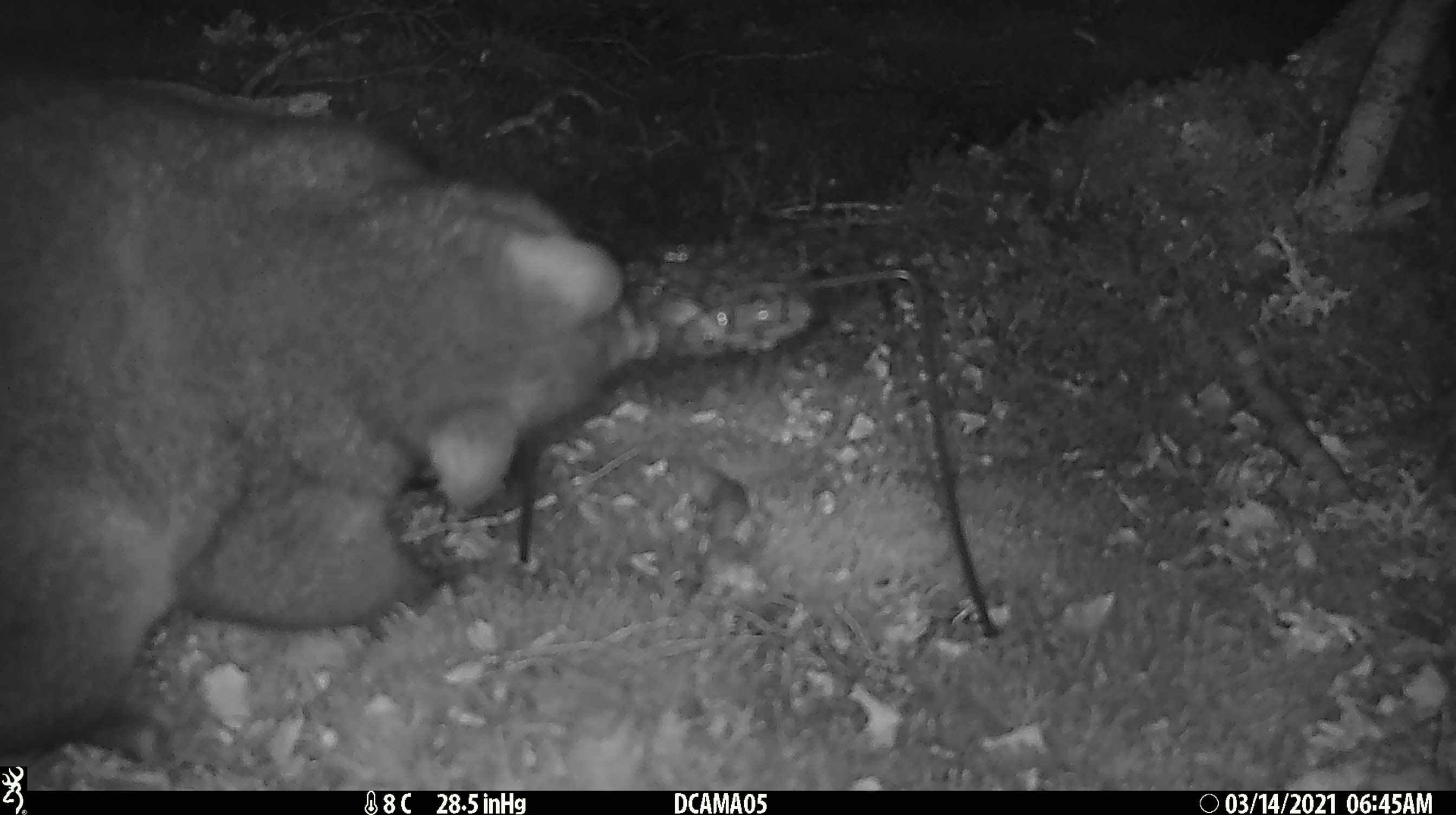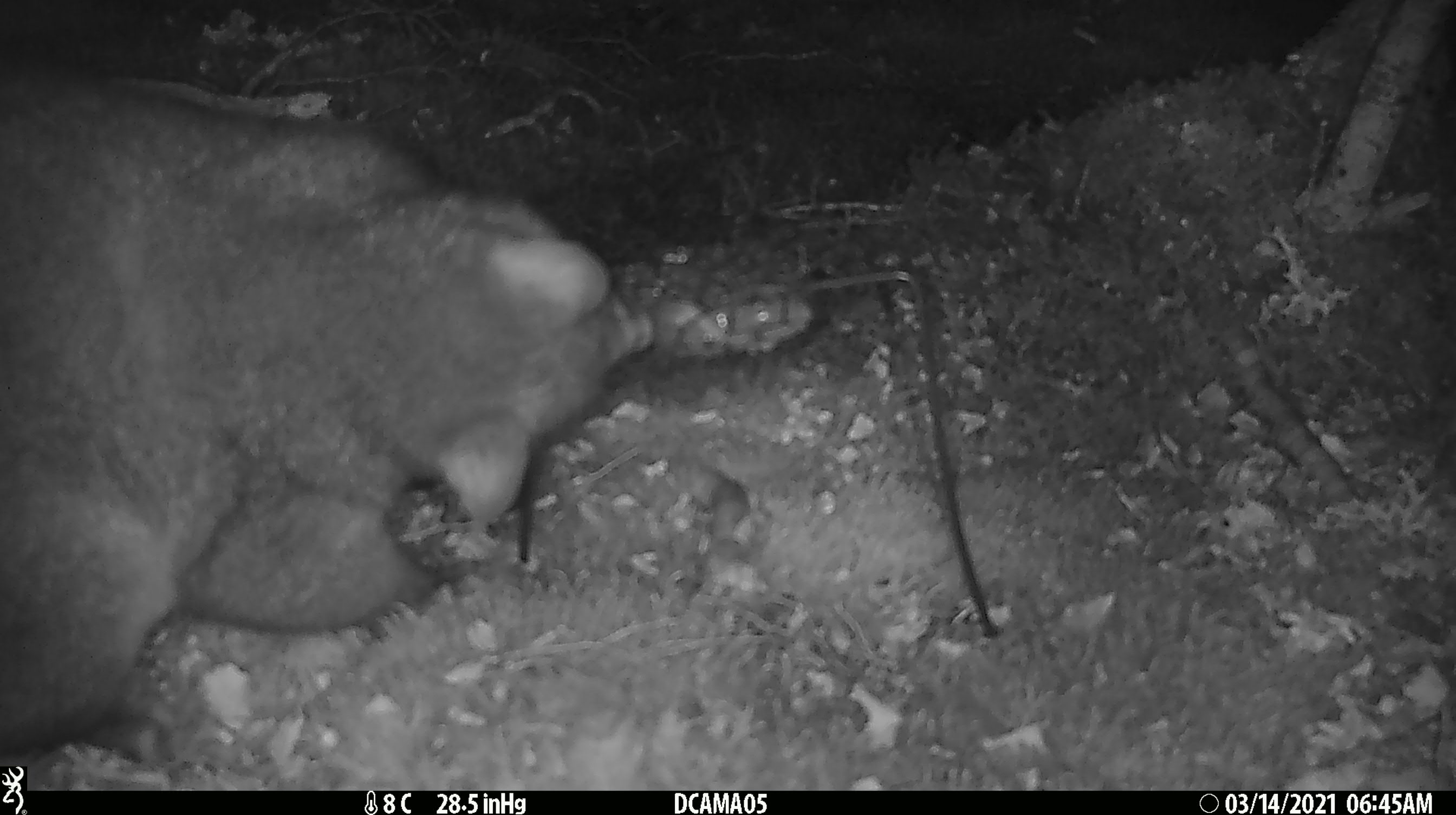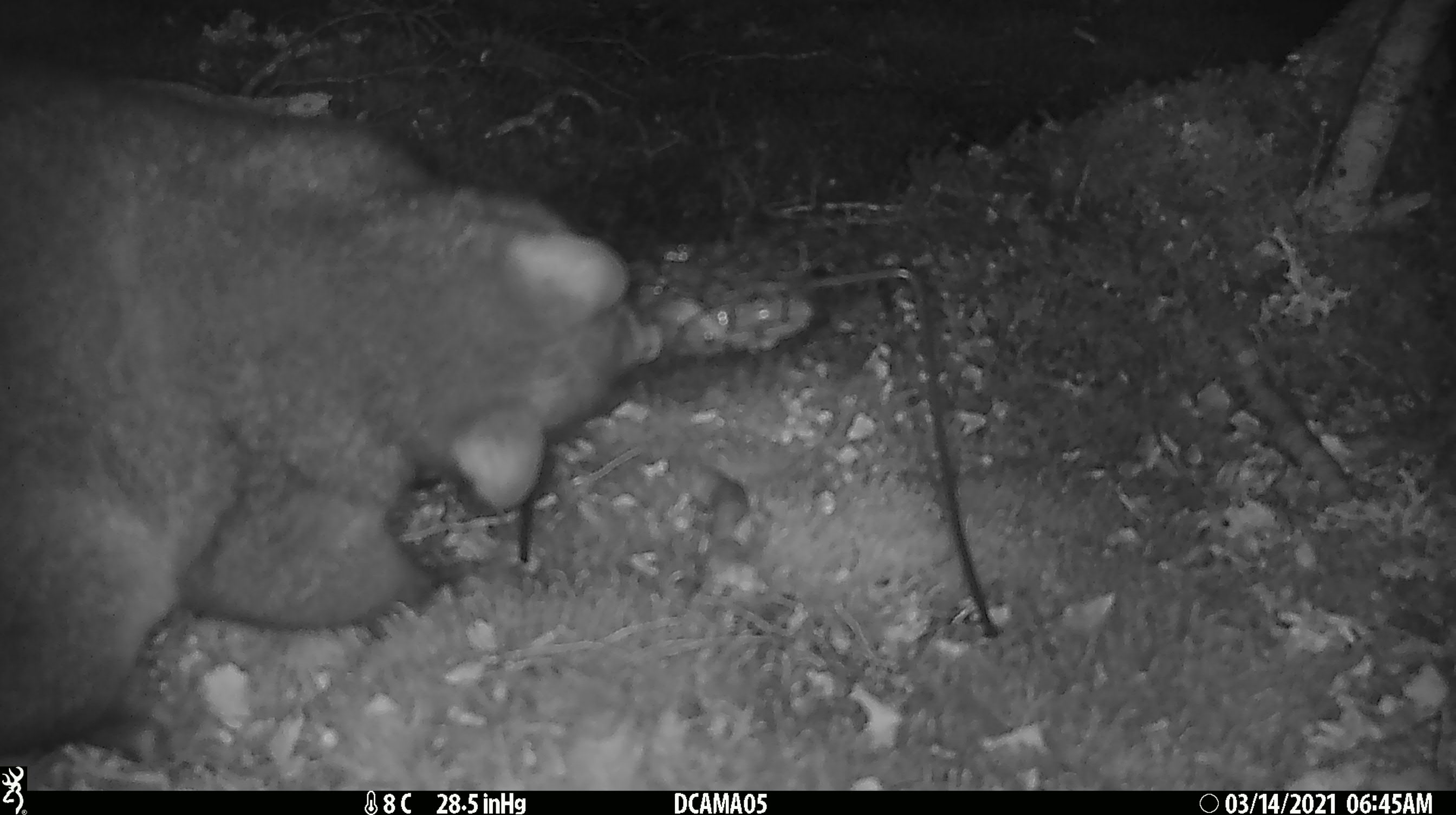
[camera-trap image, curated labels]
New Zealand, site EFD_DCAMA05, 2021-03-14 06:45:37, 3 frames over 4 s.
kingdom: Animalia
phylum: Chordata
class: Mammalia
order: Diprotodontia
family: Phalangeridae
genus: Trichosurus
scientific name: Trichosurus vulpecula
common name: common brushtail possum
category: possum